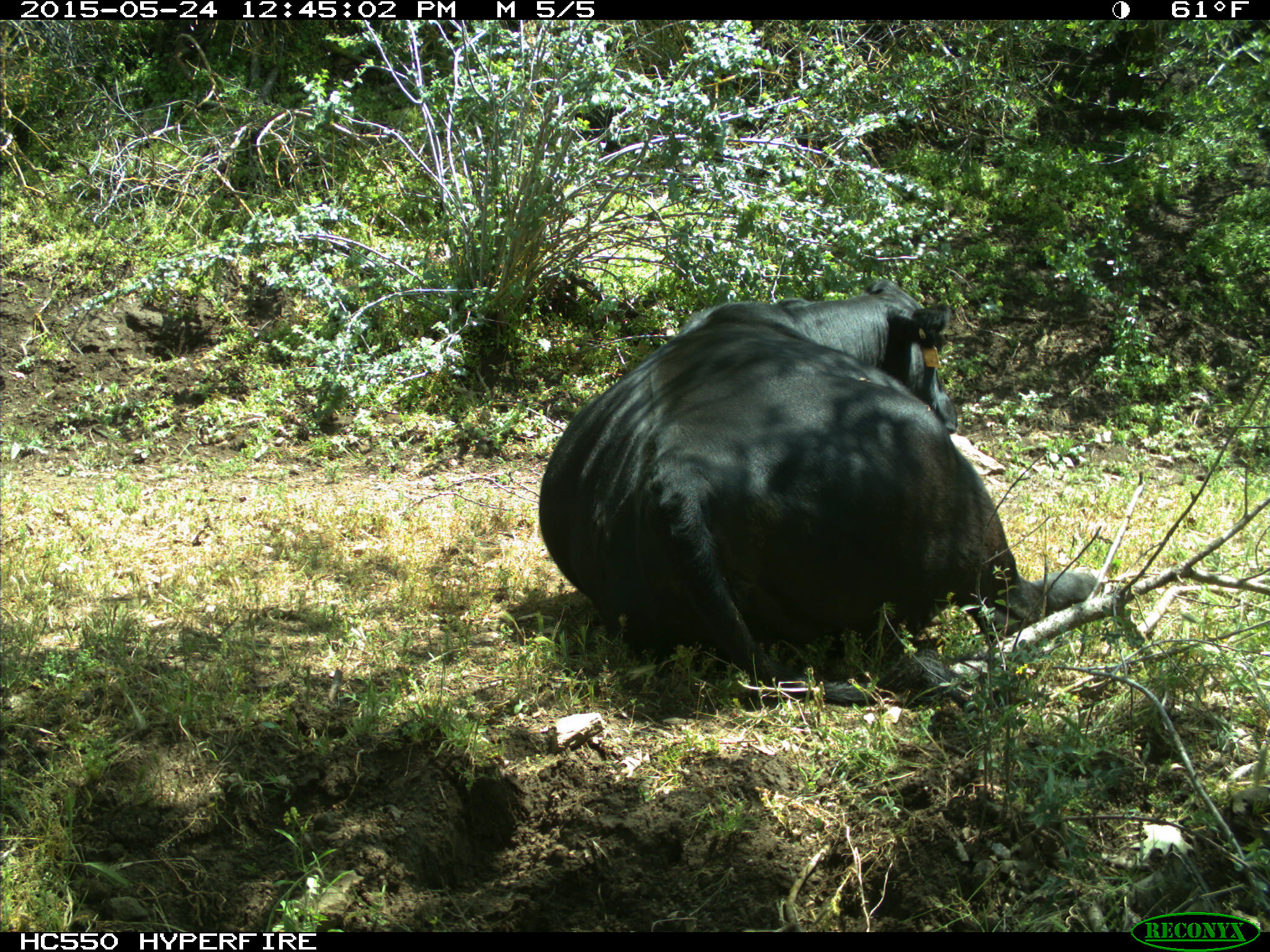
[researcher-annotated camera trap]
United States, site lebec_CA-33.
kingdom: Animalia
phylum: Chordata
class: Mammalia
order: Artiodactyla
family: Bovidae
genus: Bos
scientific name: Bos taurus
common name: domestic cow